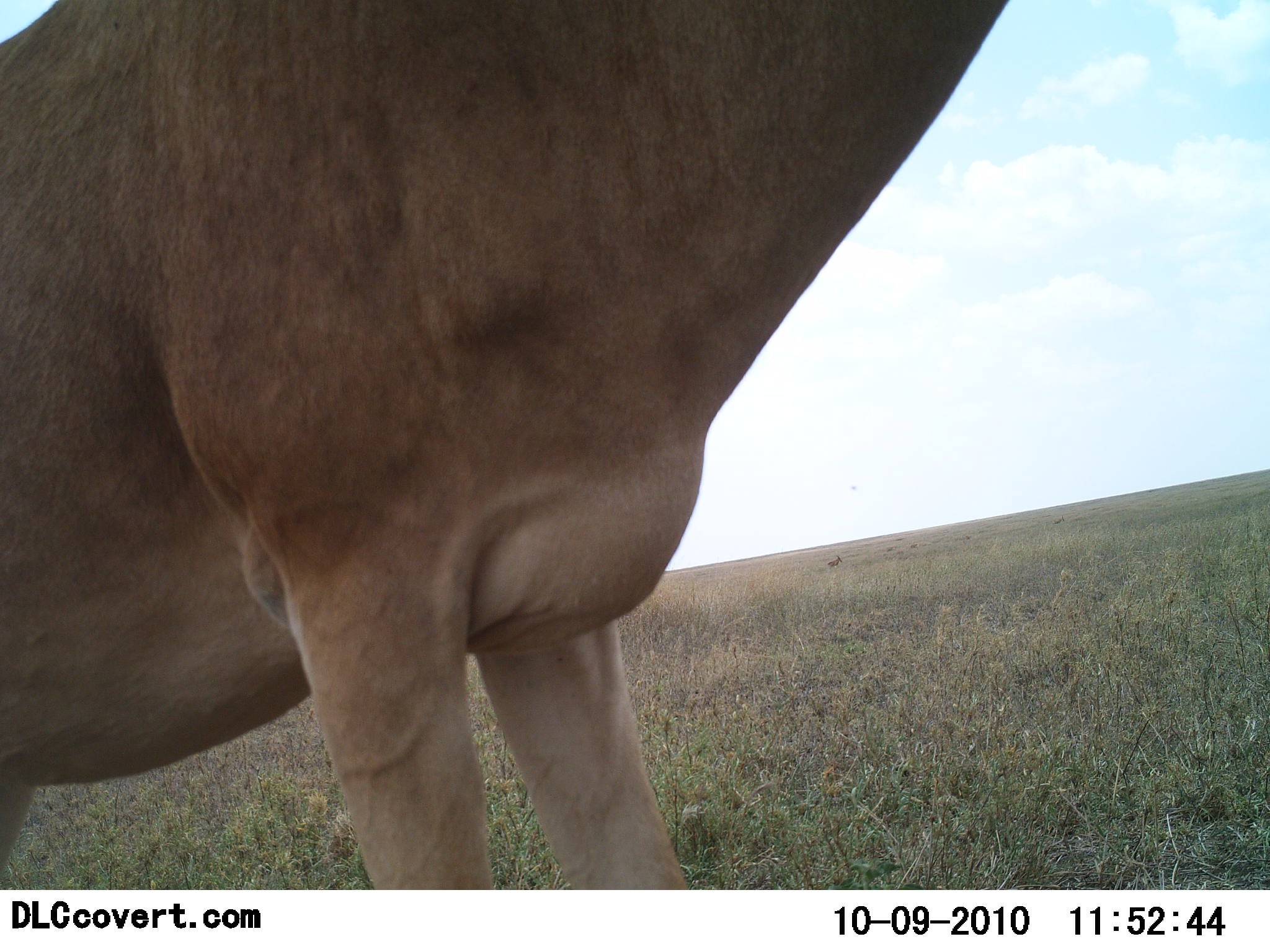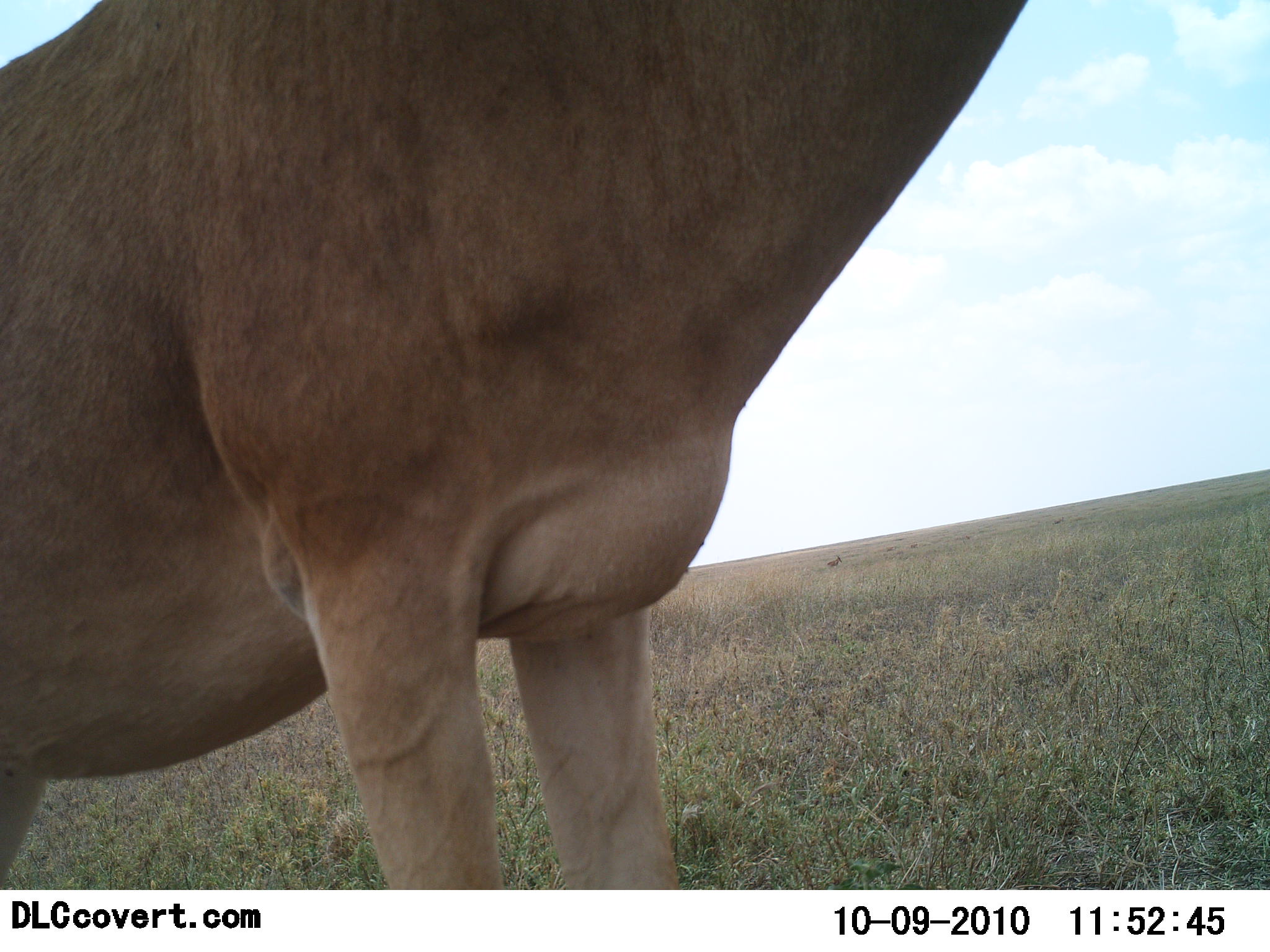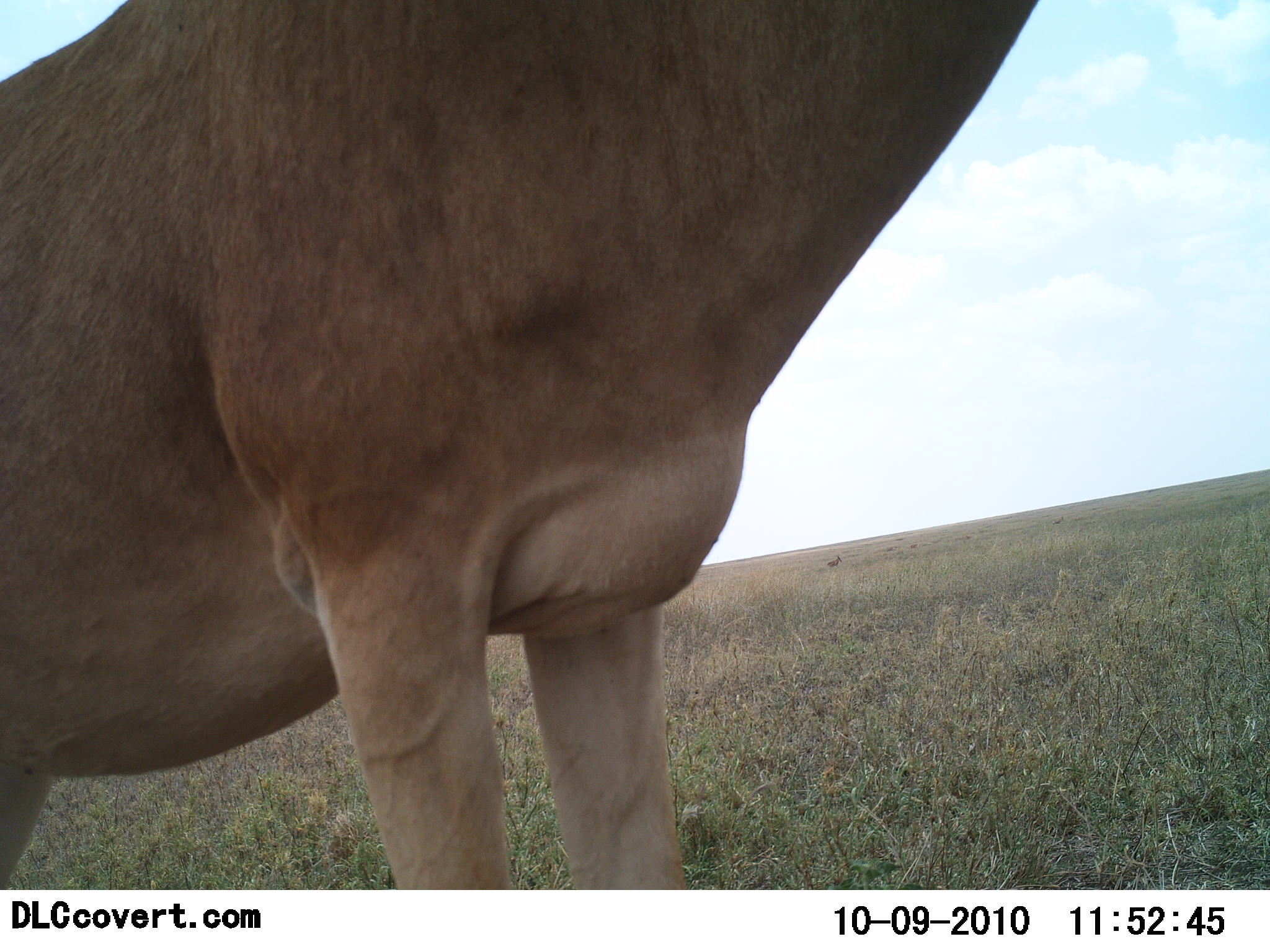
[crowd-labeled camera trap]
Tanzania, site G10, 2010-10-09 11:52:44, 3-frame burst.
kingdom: Animalia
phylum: Chordata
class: Mammalia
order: Artiodactyla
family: Bovidae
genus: Alcelaphus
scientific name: Alcelaphus buselaphus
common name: hartebeest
Hartebeest (Alcelaphus buselaphus), count 1. Behavior (volunteer vote fractions): standing 92%, resting 0%, moving 8%, interacting 0%. Young present (vote fraction): 0%. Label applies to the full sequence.